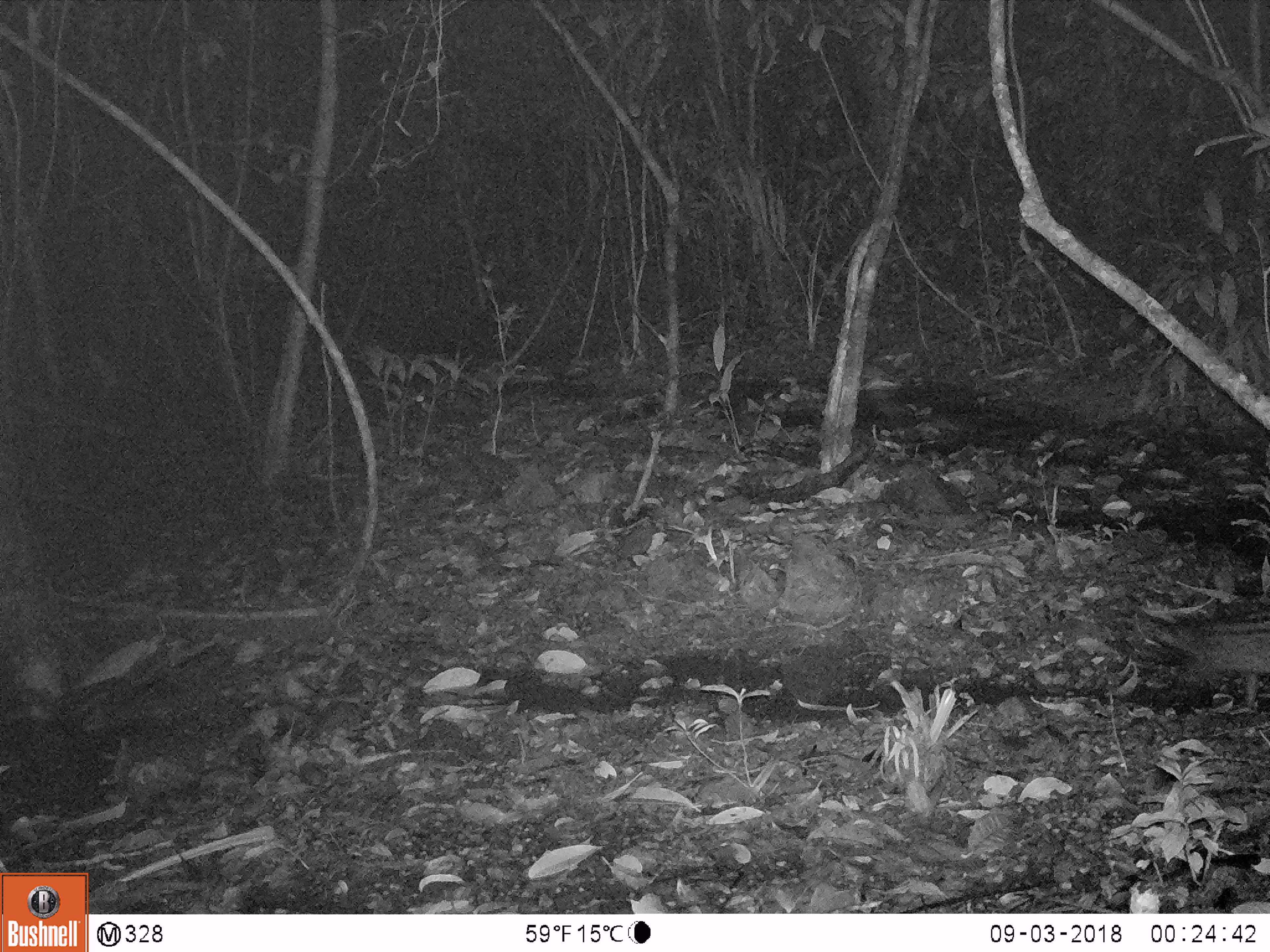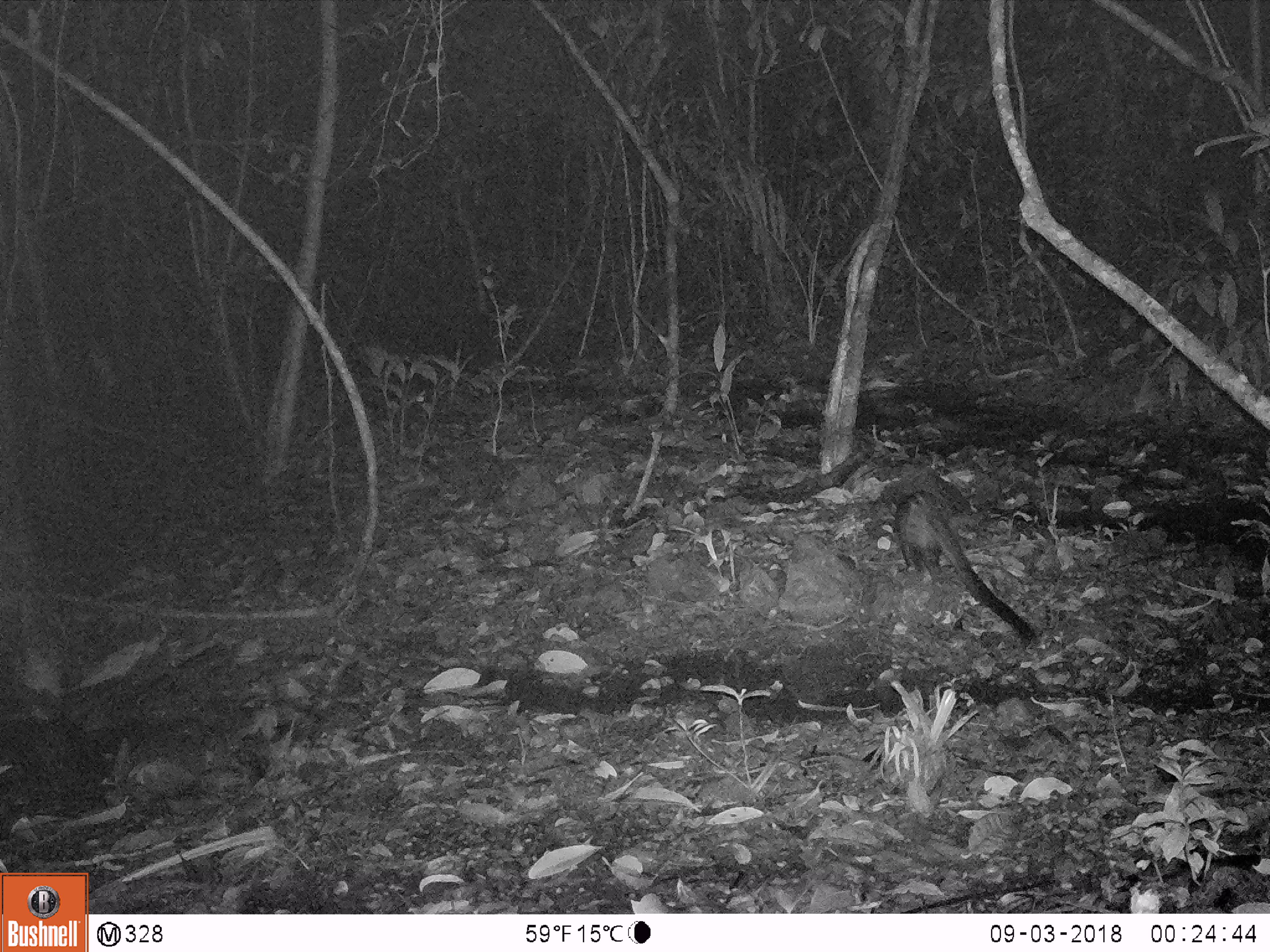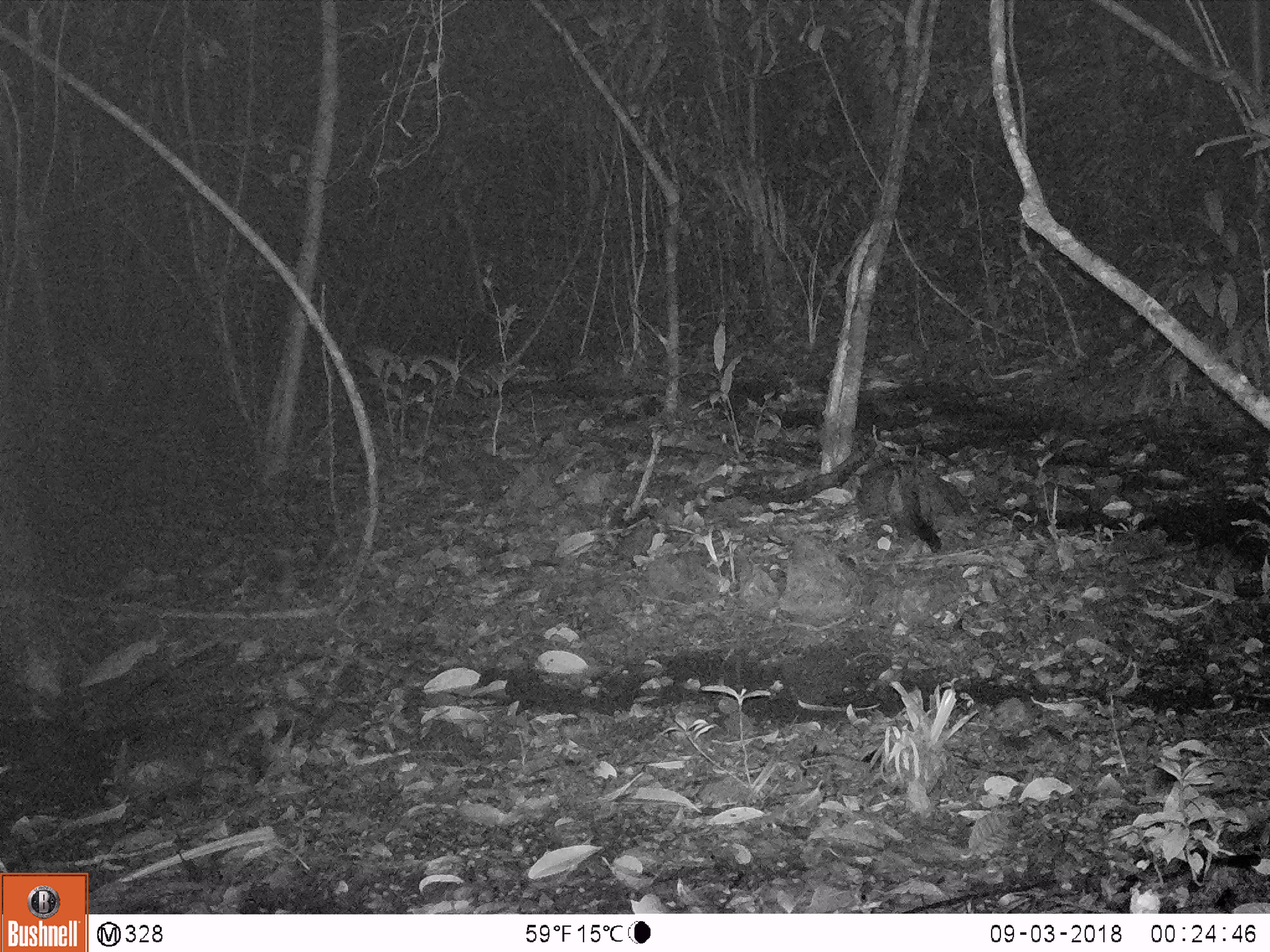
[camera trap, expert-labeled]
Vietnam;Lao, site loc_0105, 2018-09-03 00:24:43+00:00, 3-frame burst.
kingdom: Animalia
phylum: Chordata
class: Mammalia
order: Carnivora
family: Viverridae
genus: Paradoxurus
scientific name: Paradoxurus hermaphroditus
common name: common palm civet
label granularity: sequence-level